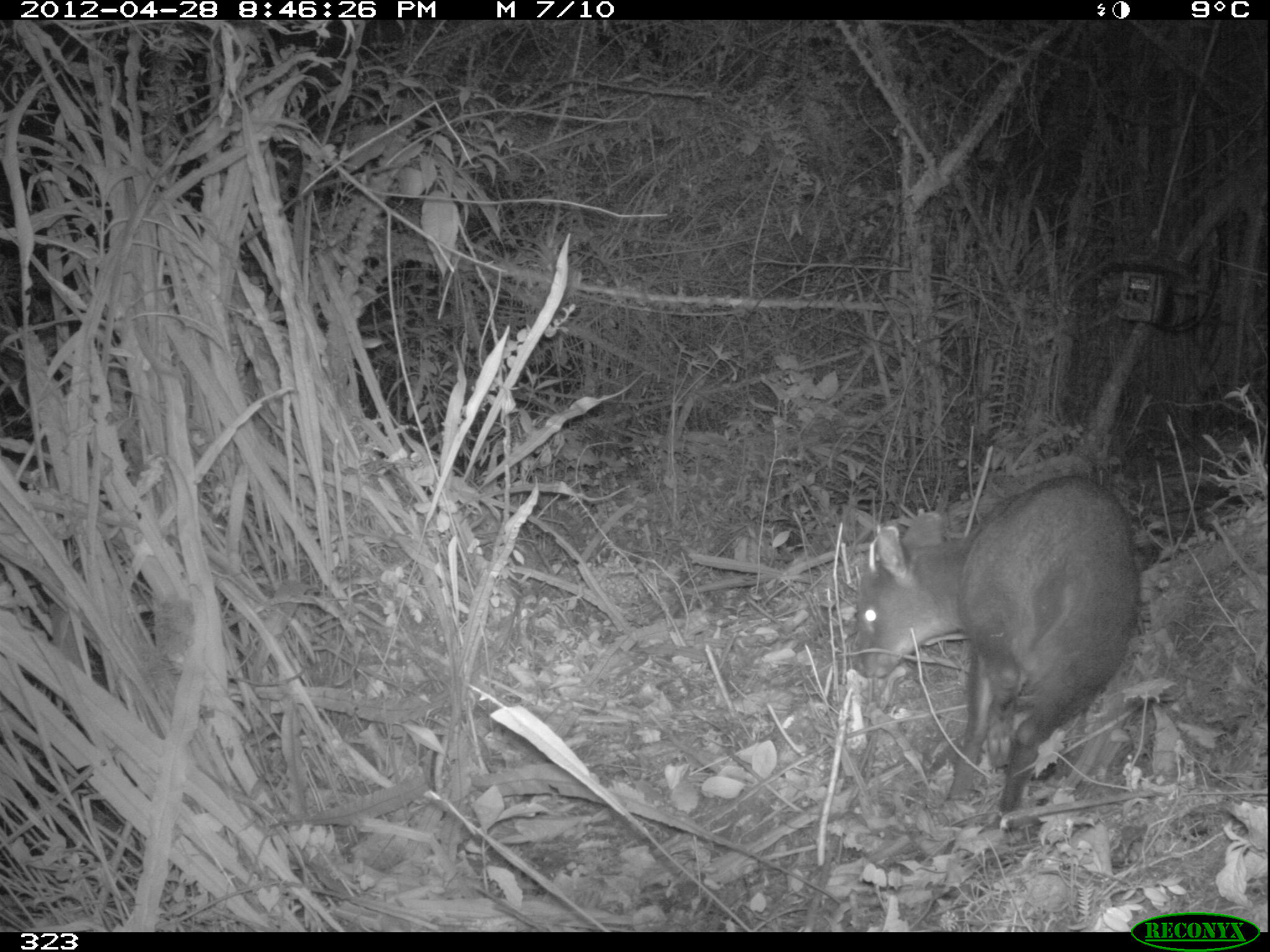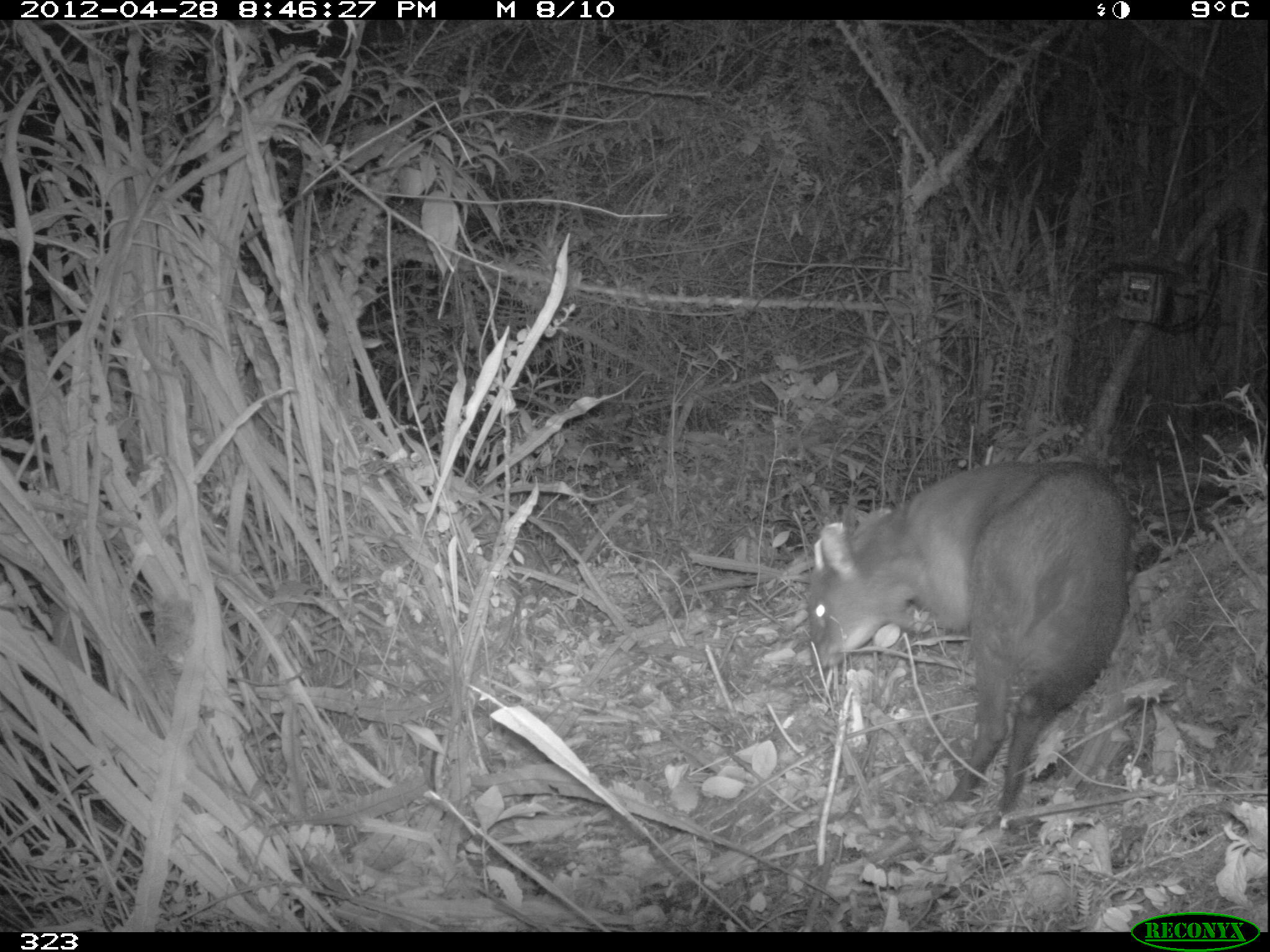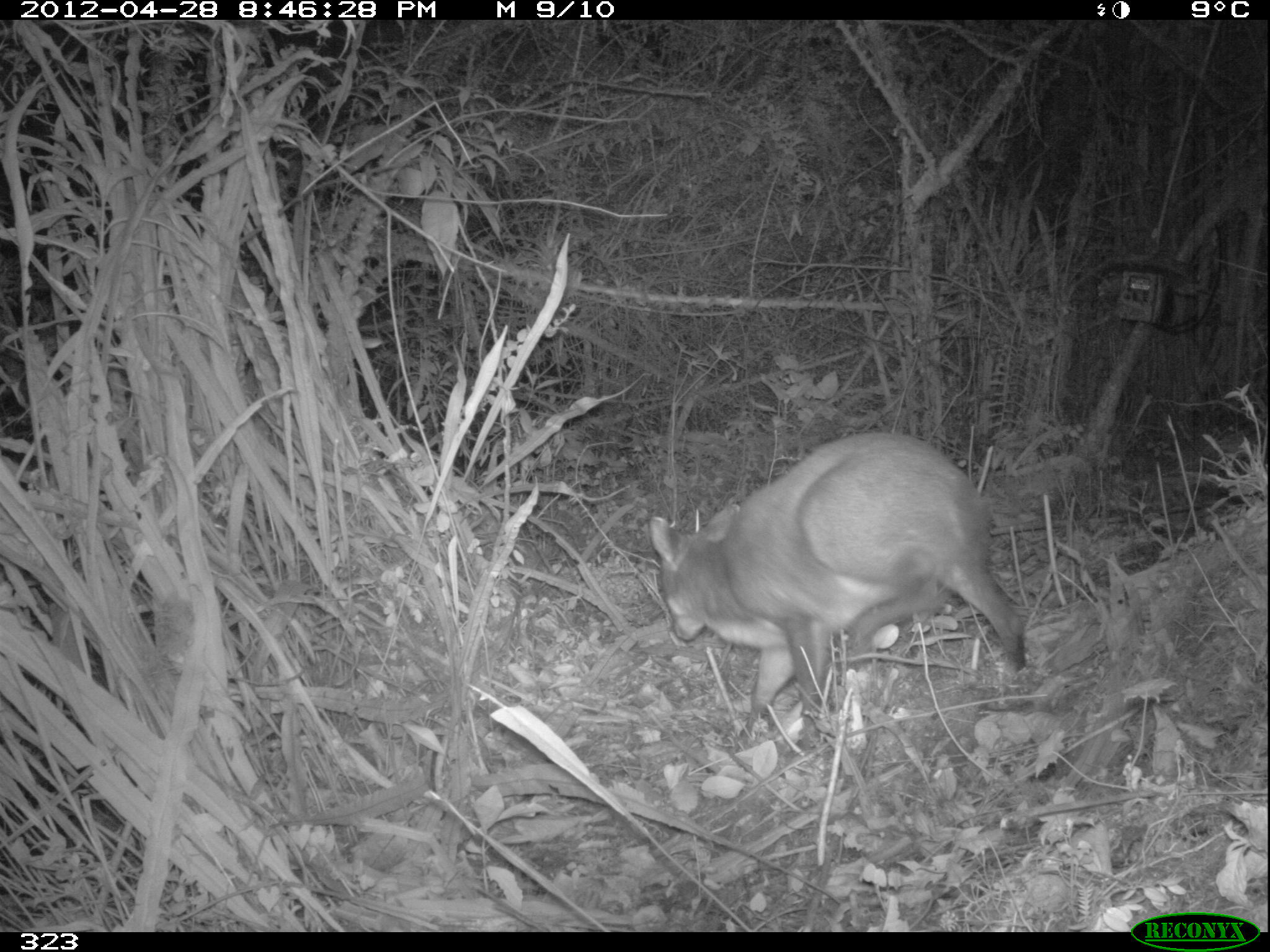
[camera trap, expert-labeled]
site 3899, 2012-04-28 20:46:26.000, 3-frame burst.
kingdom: Animalia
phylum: Chordata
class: Mammalia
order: Artiodactyla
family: Cervidae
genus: Mazama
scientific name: Mazama chunyi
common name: dwarf brocket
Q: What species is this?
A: Mazama chunyi (dwarf brocket).